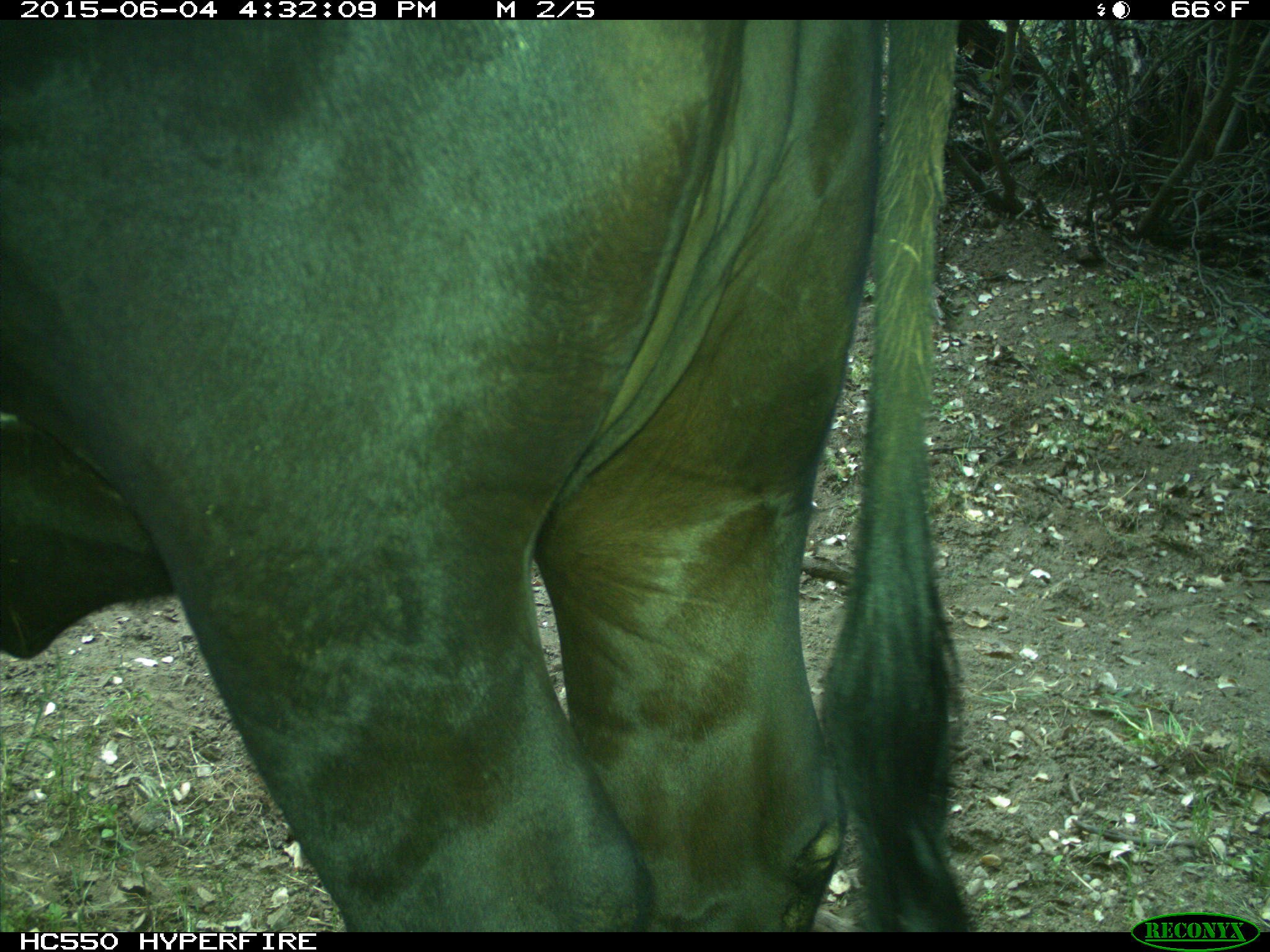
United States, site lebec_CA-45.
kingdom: Animalia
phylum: Chordata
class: Mammalia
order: Artiodactyla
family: Bovidae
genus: Bos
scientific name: Bos taurus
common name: domestic cow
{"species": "Bos taurus (domestic cow)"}